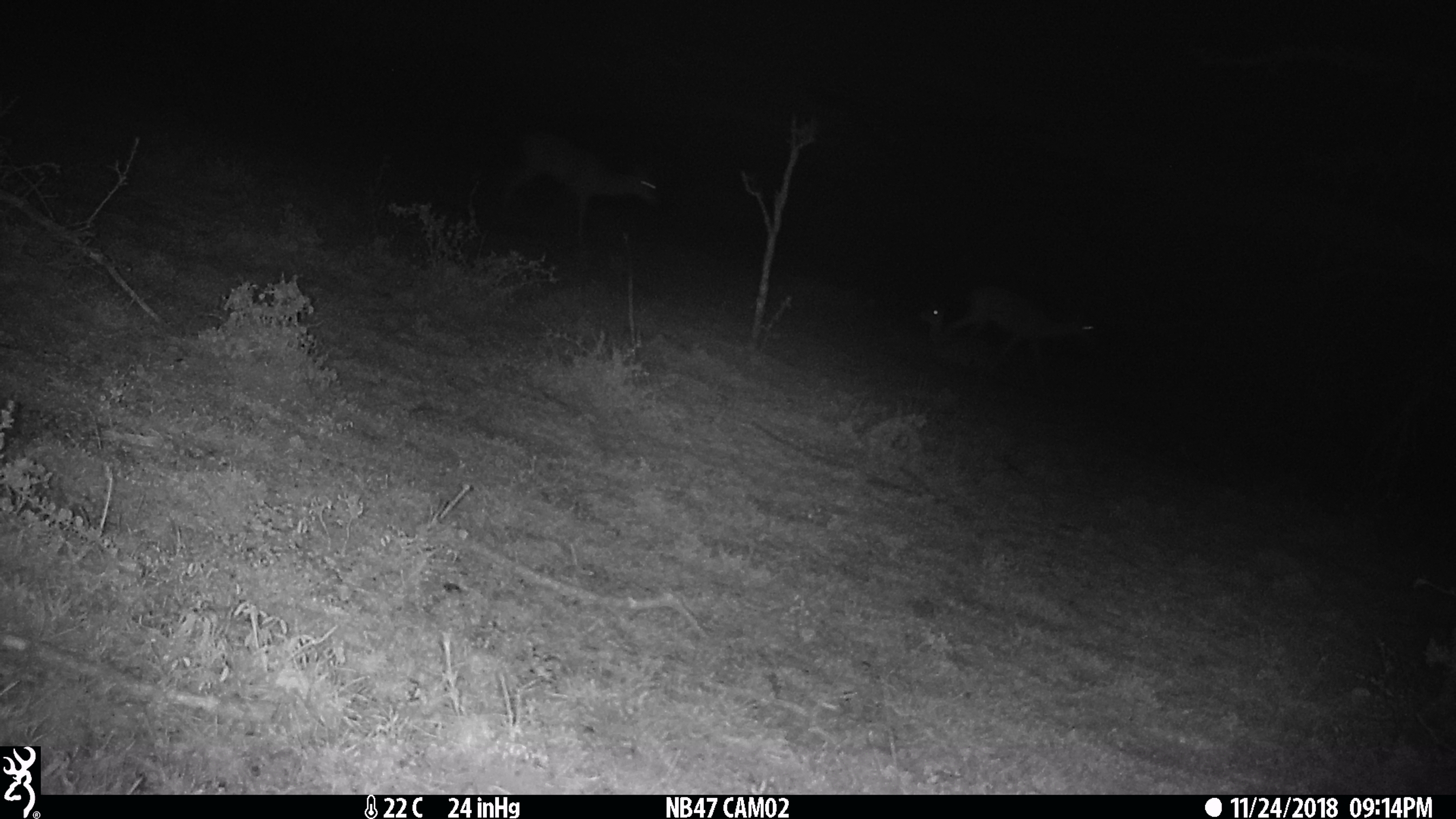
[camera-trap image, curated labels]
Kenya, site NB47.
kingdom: Animalia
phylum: Chordata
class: Mammalia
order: Artiodactyla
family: Bovidae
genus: Aepyceros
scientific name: Aepyceros melampus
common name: impala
Impala (Aepyceros melampus).